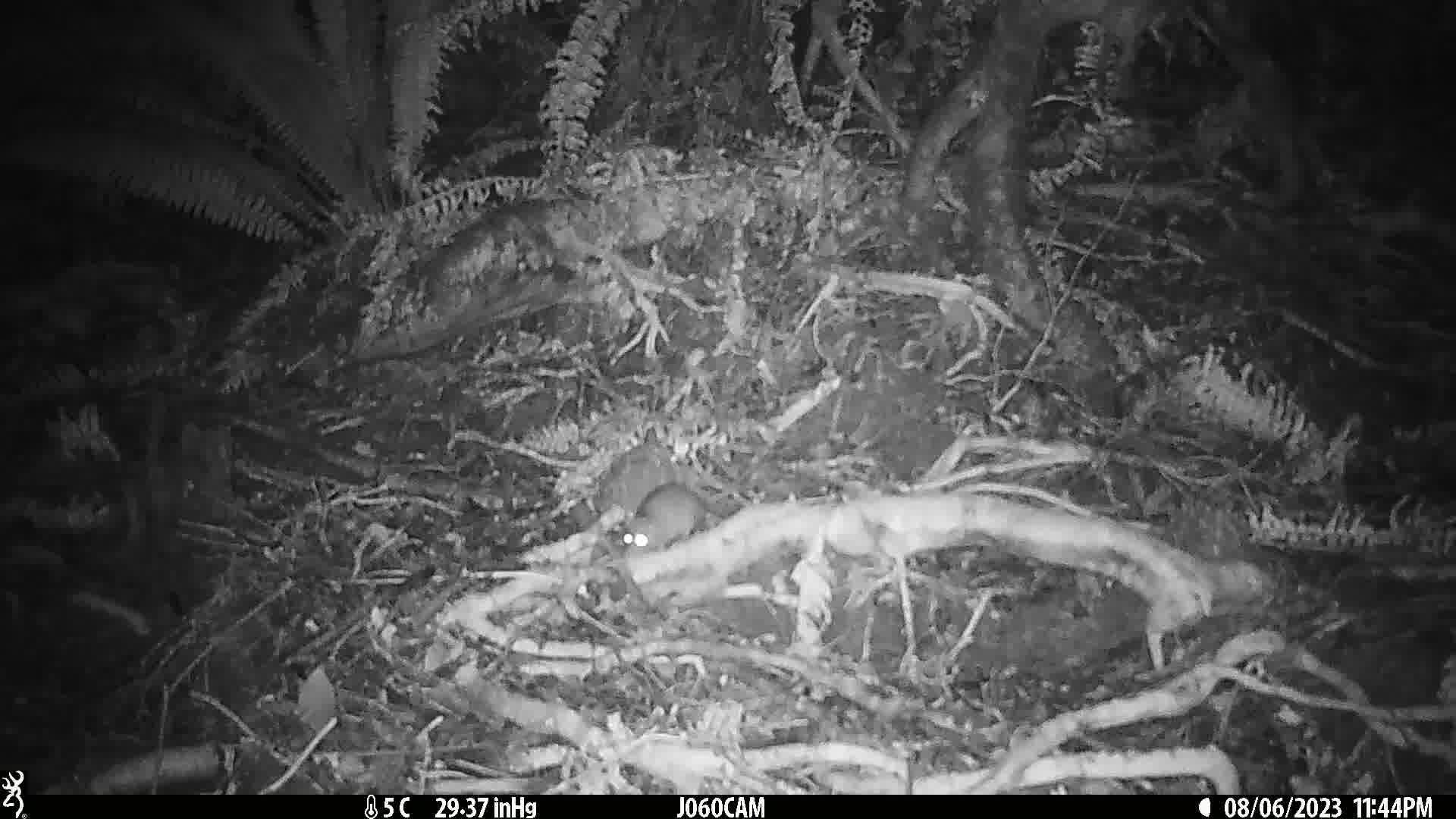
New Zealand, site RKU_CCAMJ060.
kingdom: Animalia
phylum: Chordata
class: Mammalia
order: Rodentia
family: Muridae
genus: Rattus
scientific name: Rattus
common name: rat